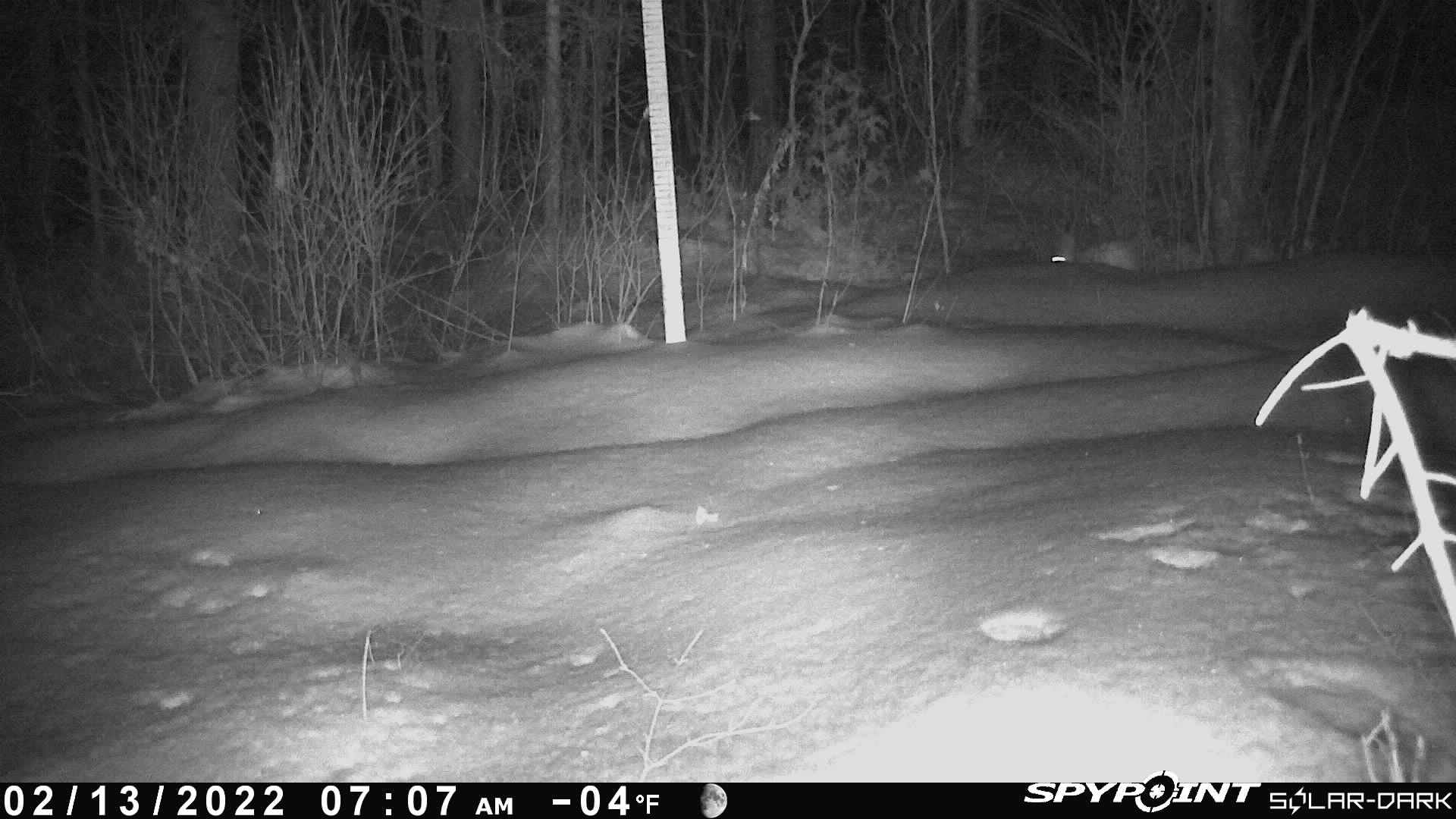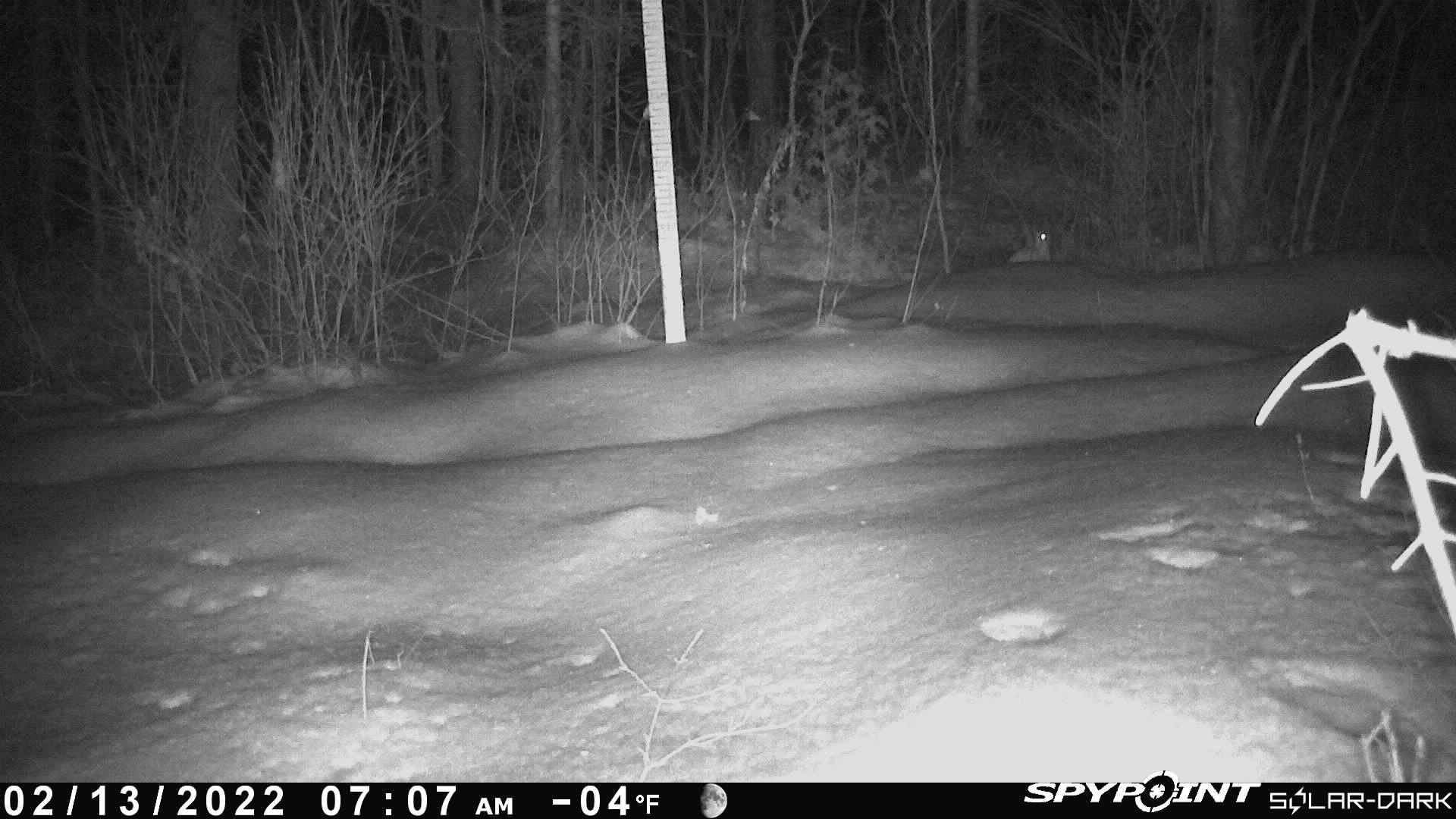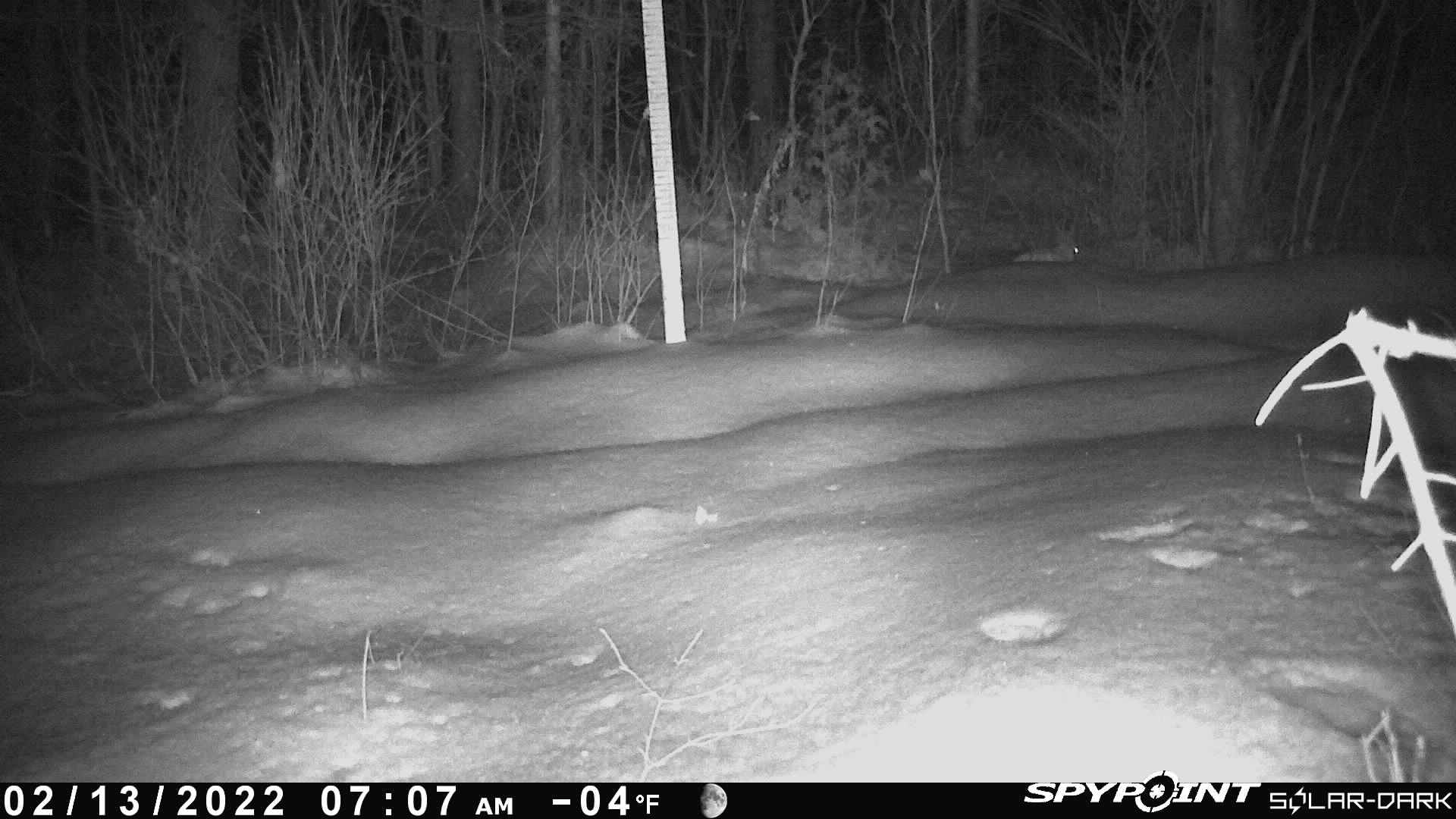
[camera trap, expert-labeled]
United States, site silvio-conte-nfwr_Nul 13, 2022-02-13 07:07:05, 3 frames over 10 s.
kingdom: Animalia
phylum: Chordata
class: Mammalia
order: Lagomorpha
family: Leporidae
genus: Lepus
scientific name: Lepus americanus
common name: snowshoe hare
Snowshoe hare (Lepus americanus).